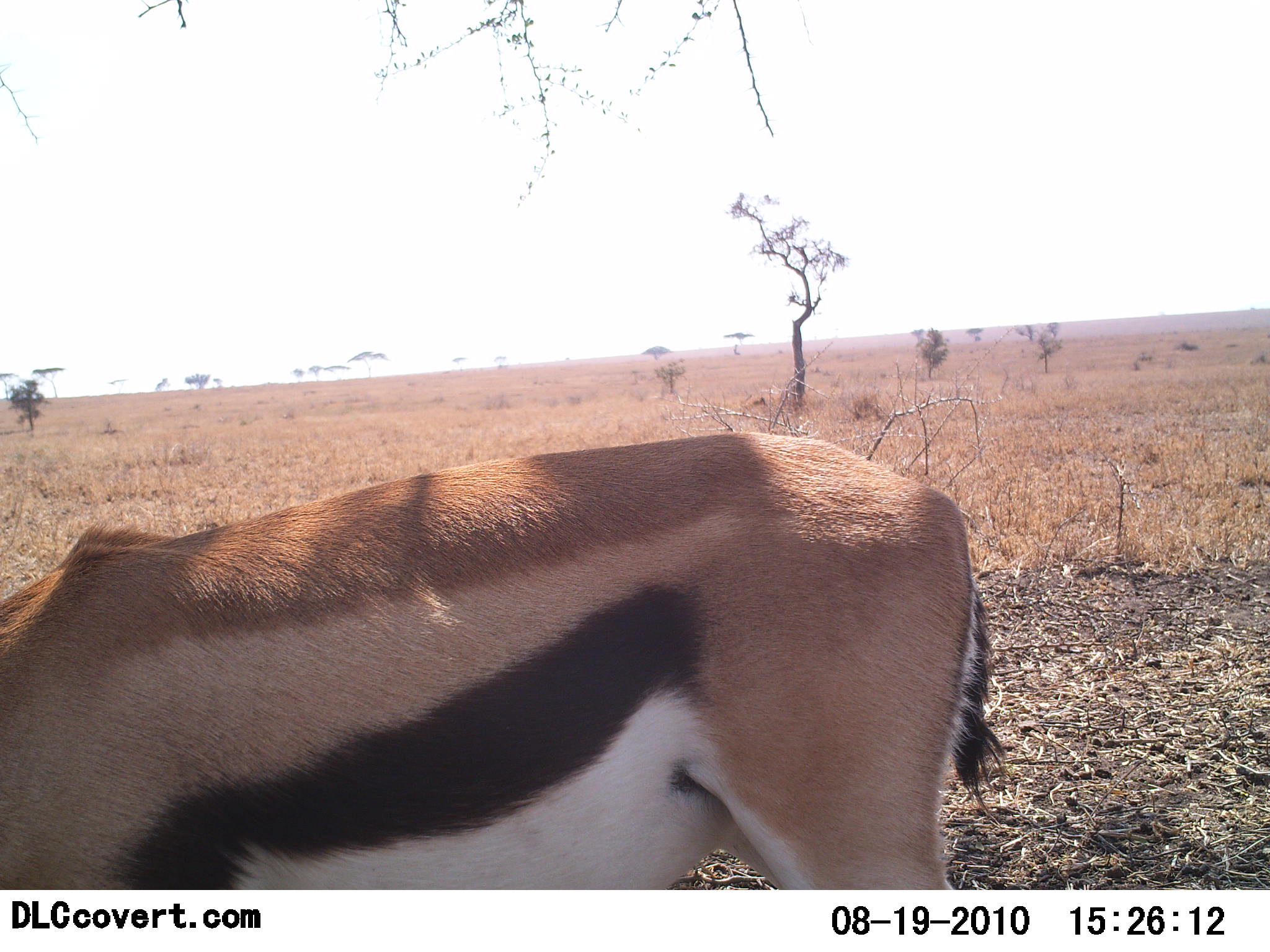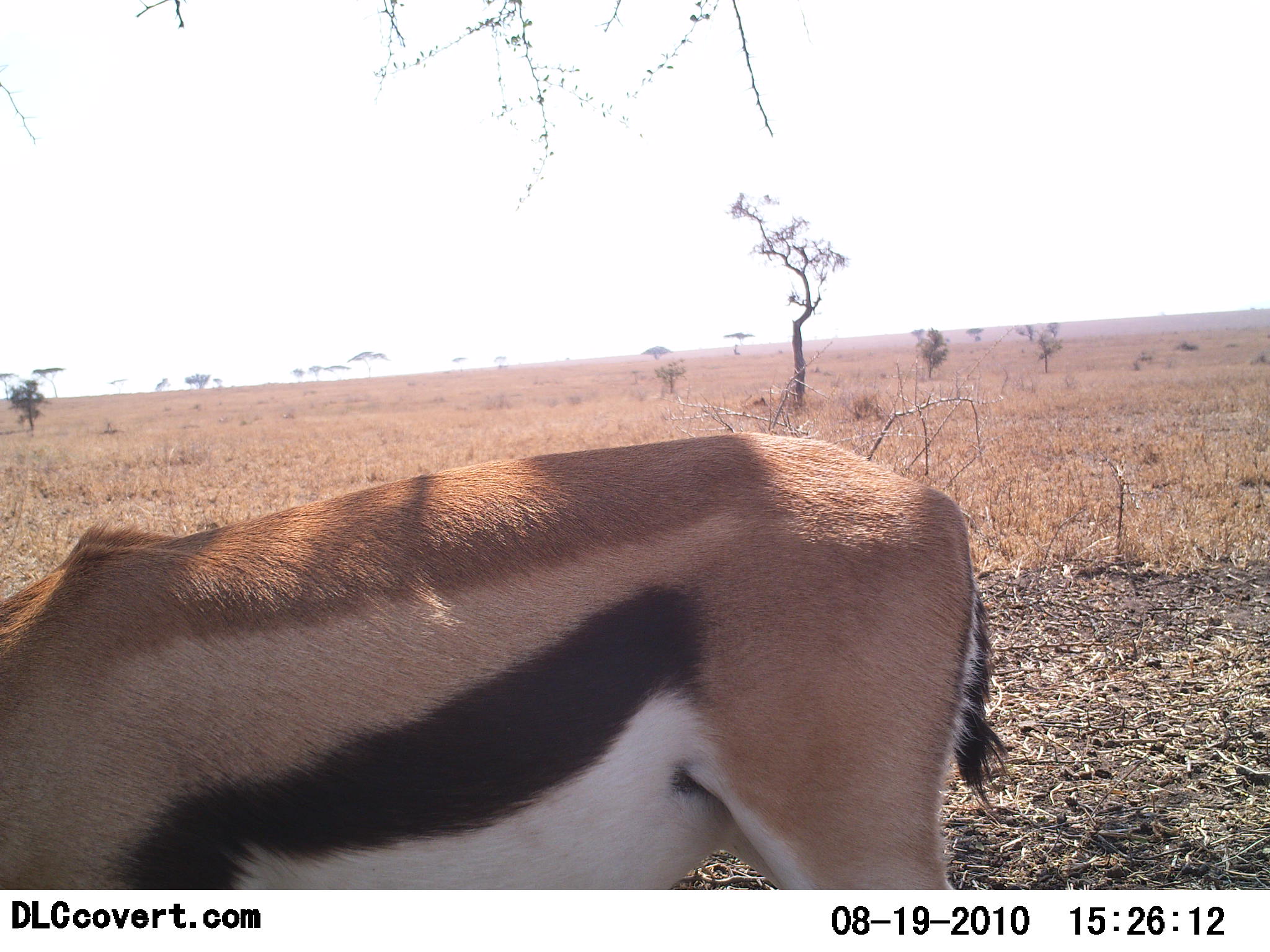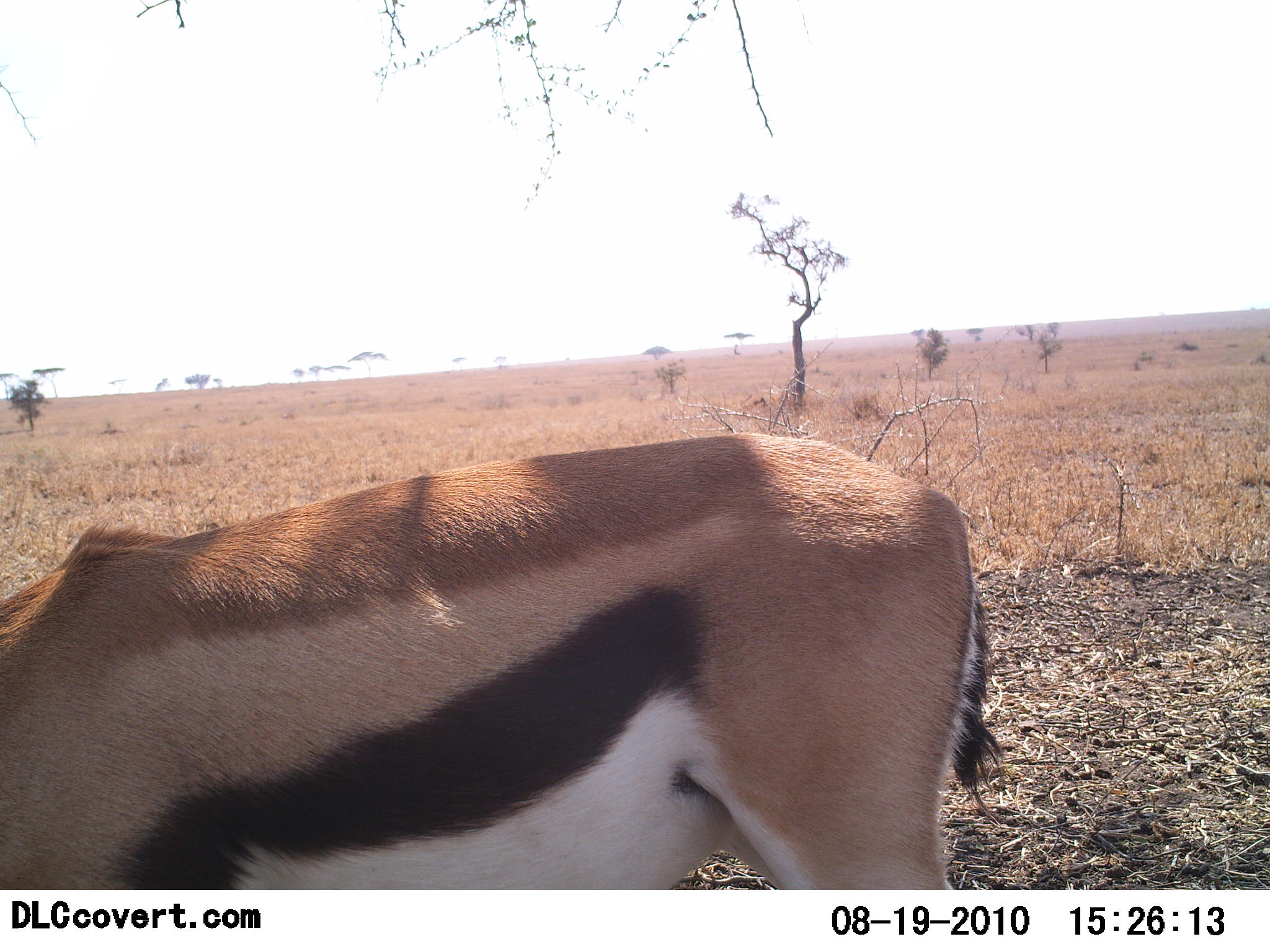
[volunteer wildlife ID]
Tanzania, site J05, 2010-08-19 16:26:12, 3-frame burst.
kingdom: Animalia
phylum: Chordata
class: Mammalia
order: Artiodactyla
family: Bovidae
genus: Eudorcas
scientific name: Eudorcas thomsonii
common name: thomson's gazelle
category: gazellethomsons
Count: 1.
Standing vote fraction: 76%.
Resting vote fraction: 0%.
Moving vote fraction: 0%.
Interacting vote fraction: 0%.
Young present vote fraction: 0%.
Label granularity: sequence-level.